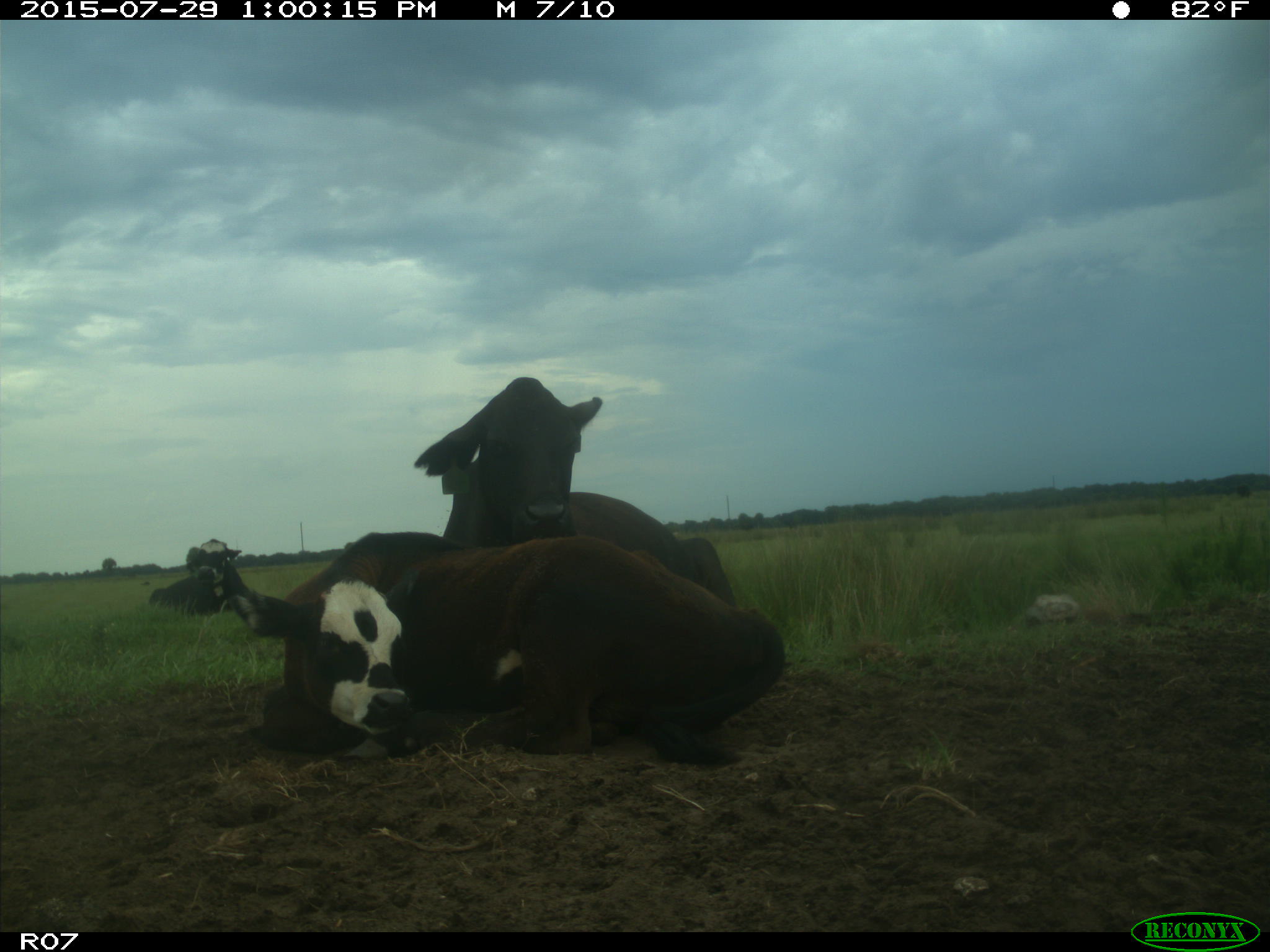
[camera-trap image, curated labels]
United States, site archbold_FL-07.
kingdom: Animalia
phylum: Chordata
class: Mammalia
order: Artiodactyla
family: Bovidae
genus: Bos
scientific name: Bos taurus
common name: domestic cow